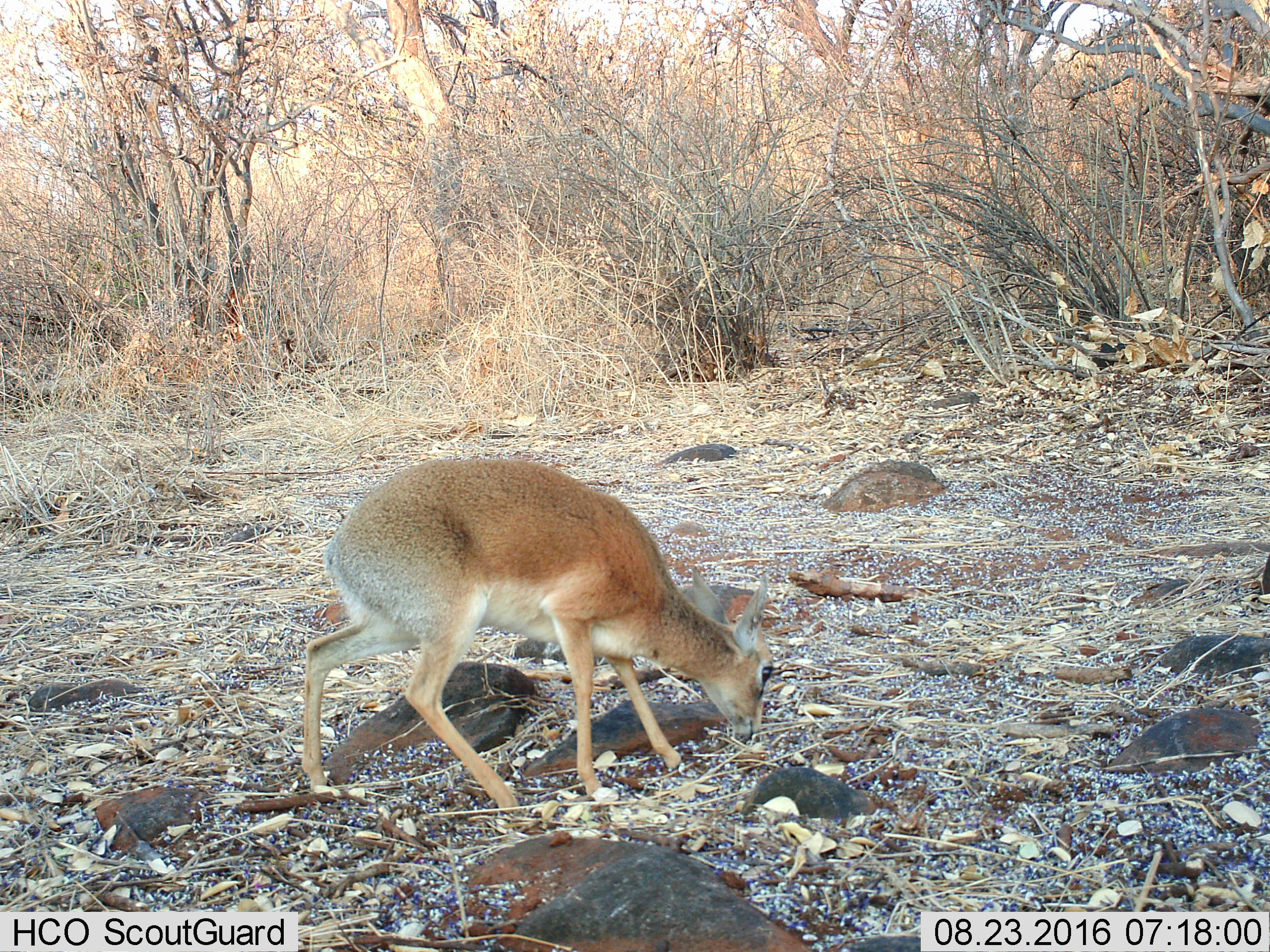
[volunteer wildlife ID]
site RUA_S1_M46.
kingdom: Animalia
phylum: Chordata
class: Mammalia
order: Artiodactyla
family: Bovidae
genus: Madoqua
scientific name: Madoqua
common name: dik-dik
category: dikdik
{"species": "dikdik (dik-dik) (Madoqua)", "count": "1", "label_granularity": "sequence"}